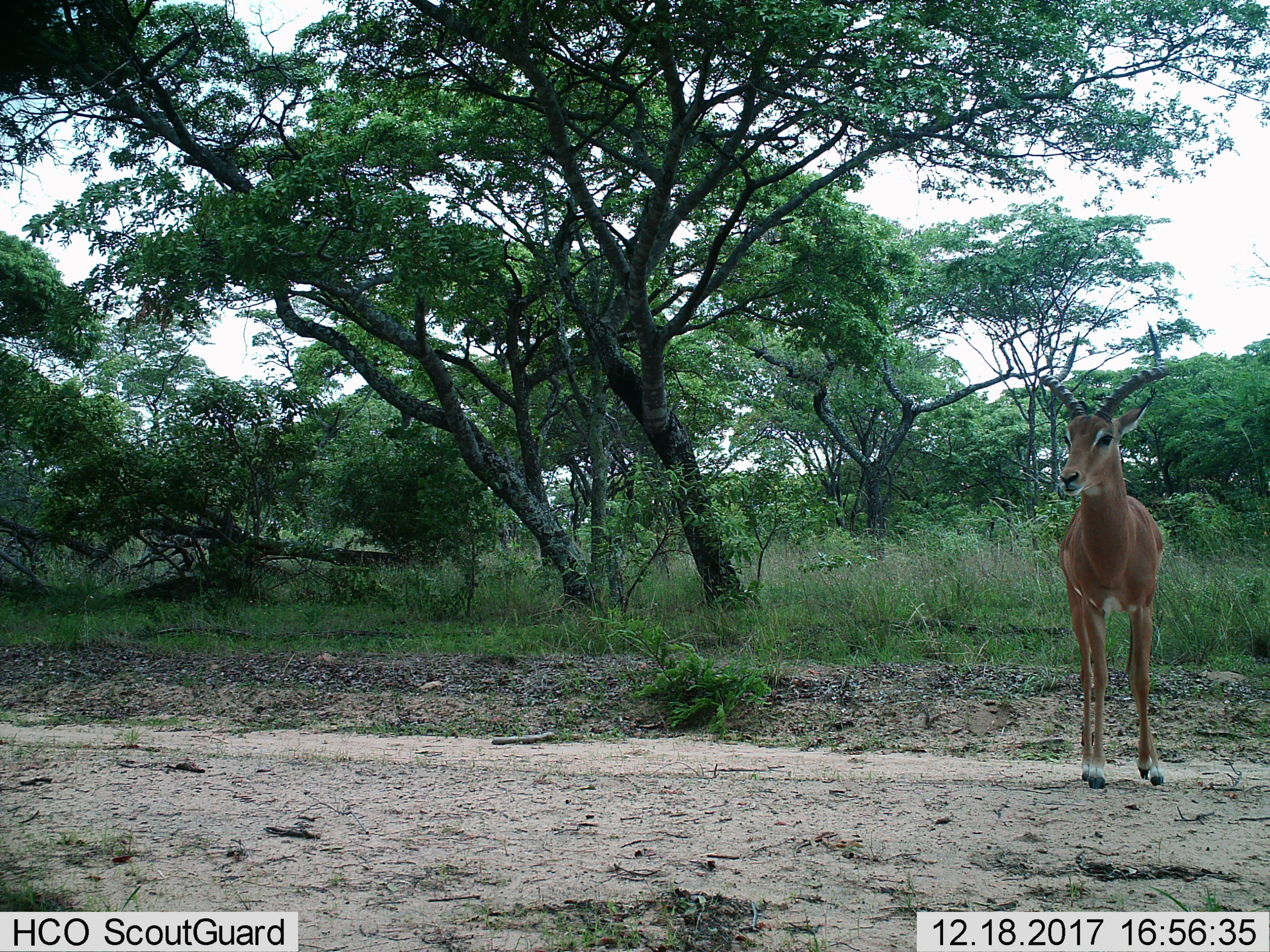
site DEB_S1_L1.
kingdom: Animalia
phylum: Chordata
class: Mammalia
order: Artiodactyla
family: Bovidae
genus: Aepyceros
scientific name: Aepyceros melampus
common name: impala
Impala (Aepyceros melampus), count 1. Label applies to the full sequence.